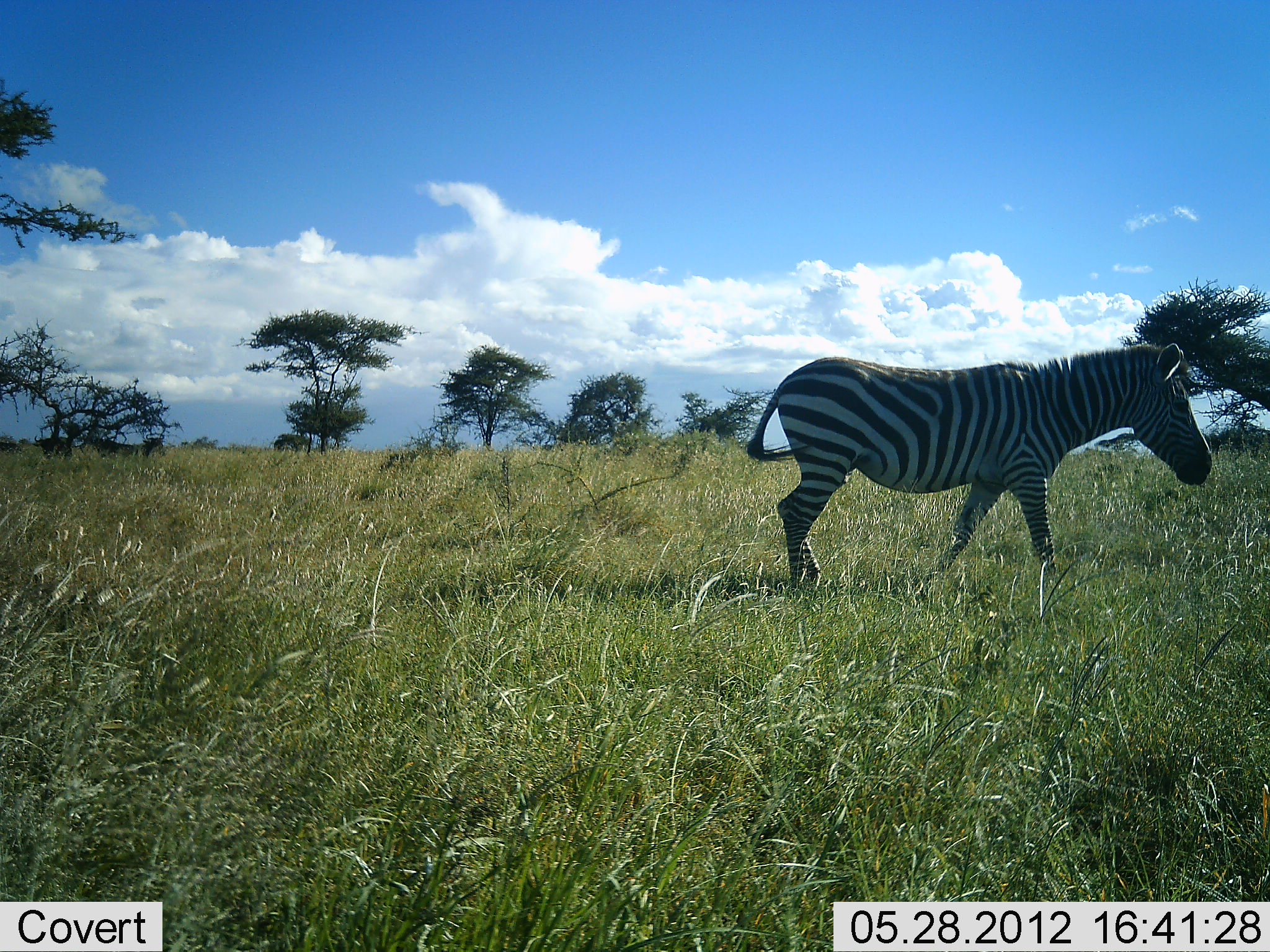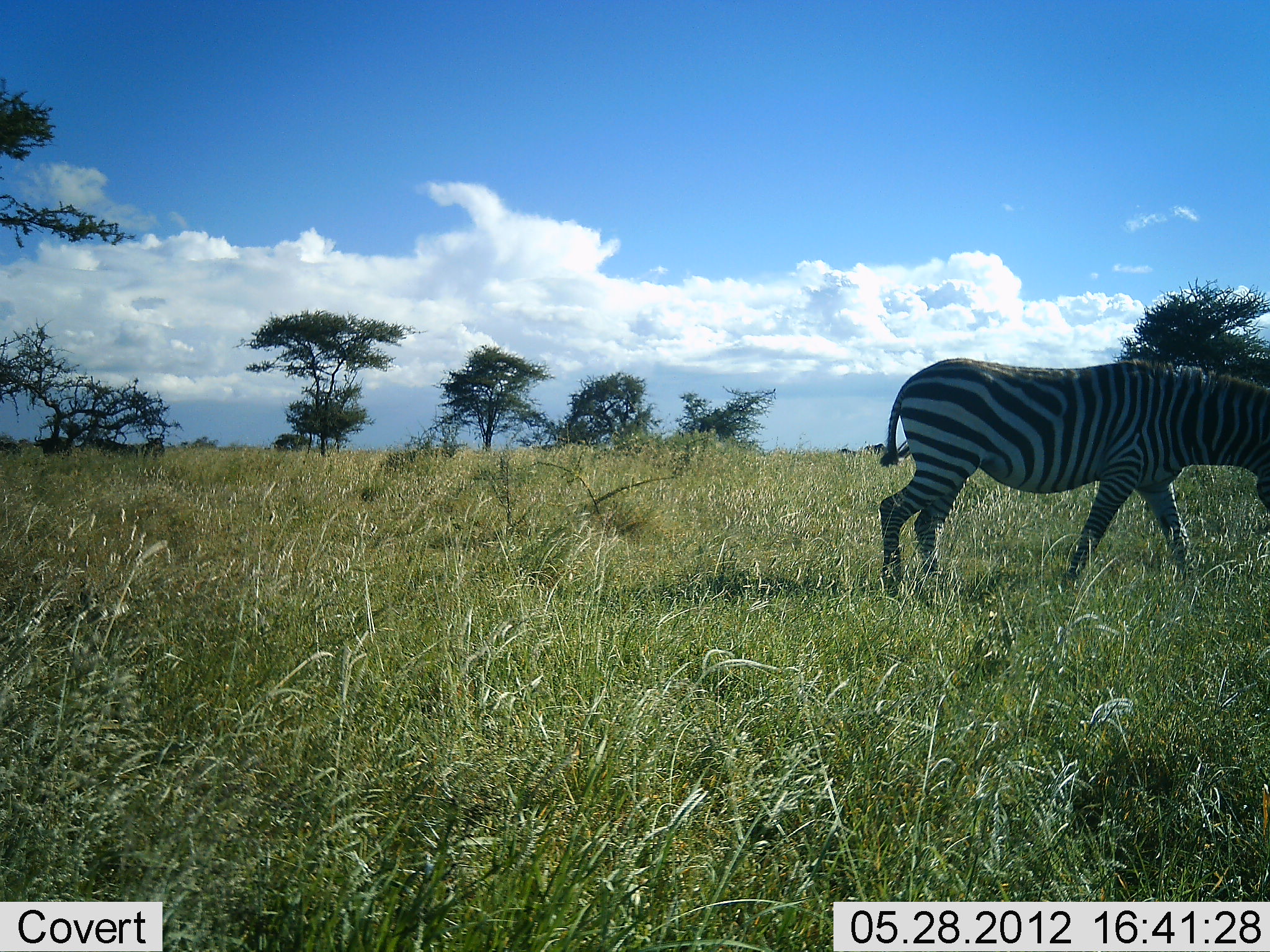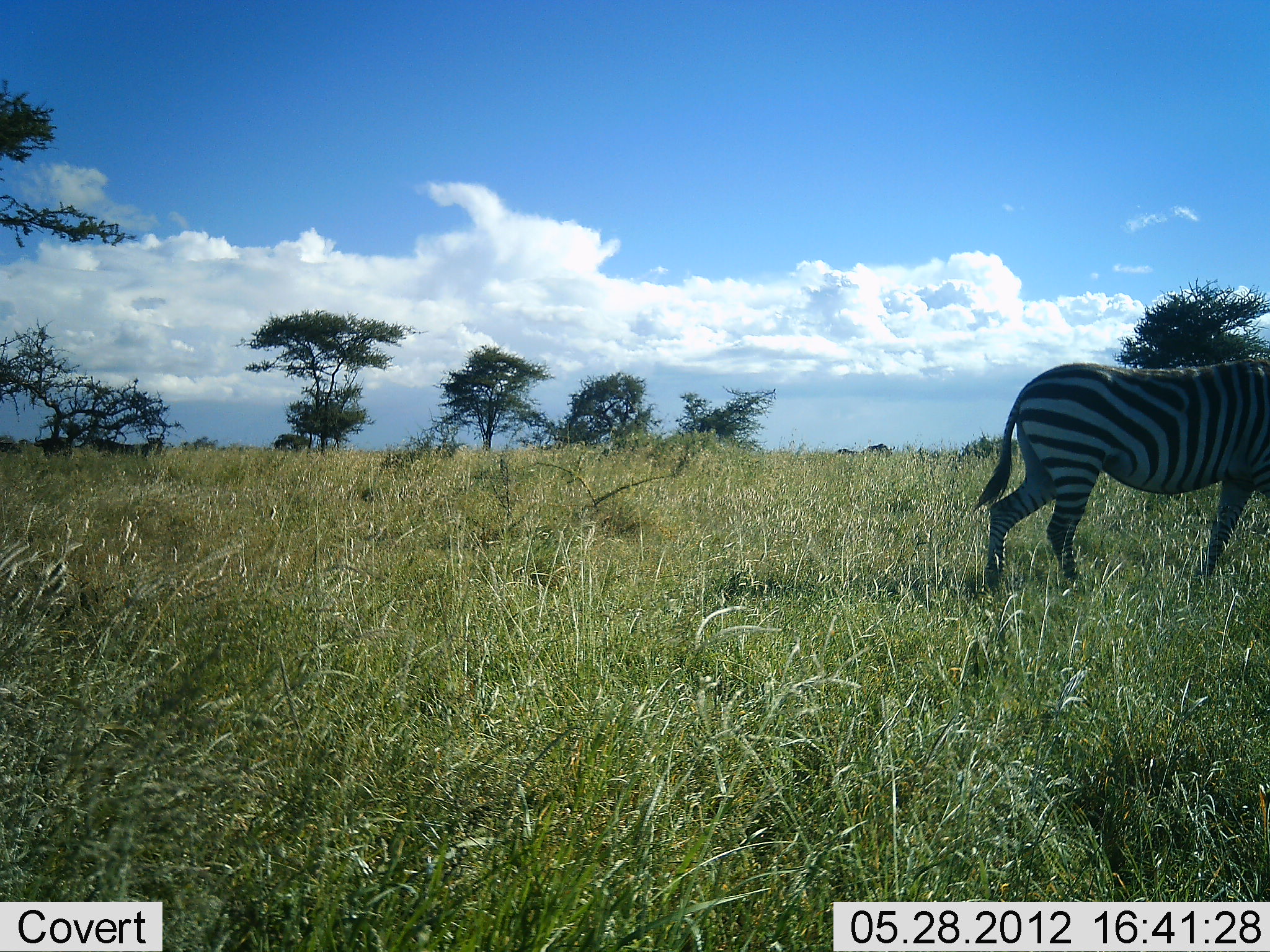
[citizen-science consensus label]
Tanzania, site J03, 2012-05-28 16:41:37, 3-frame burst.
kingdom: Animalia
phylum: Chordata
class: Mammalia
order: Perissodactyla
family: Equidae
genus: Equus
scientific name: Equus quagga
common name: plains zebra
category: zebra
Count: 1.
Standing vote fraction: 20%.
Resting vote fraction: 0%.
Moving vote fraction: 90%.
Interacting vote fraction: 0%.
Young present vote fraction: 0%.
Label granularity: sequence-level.